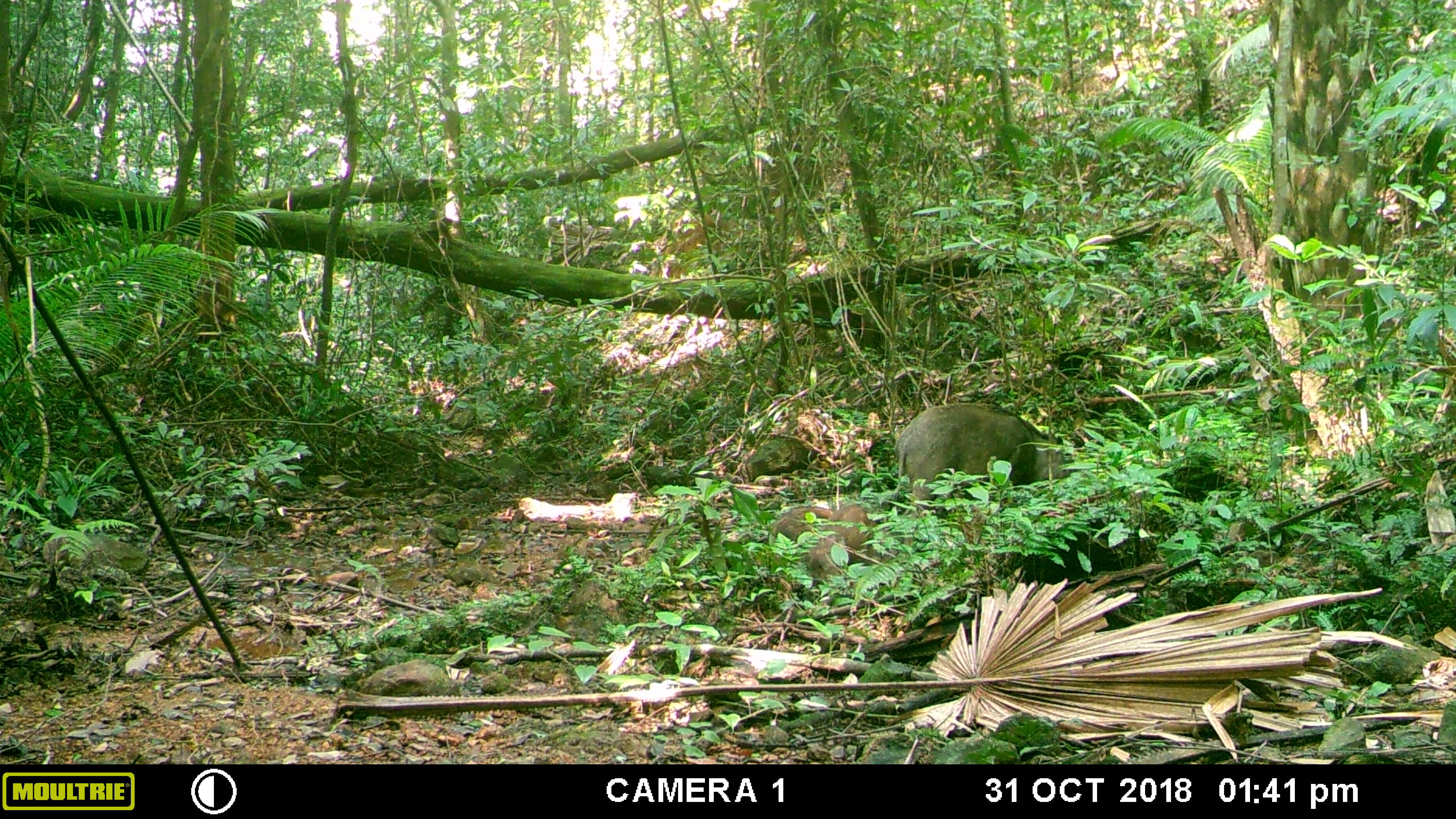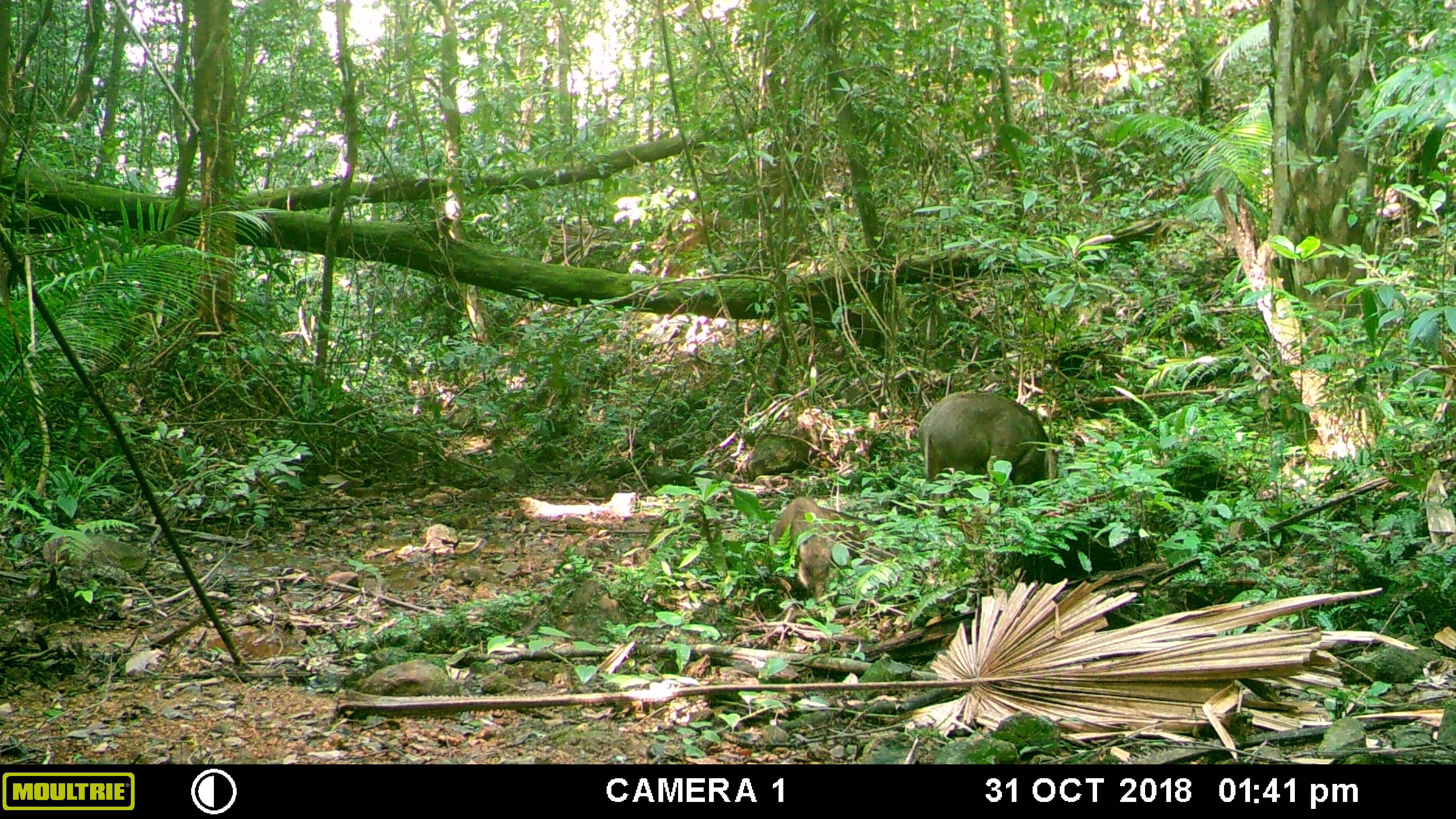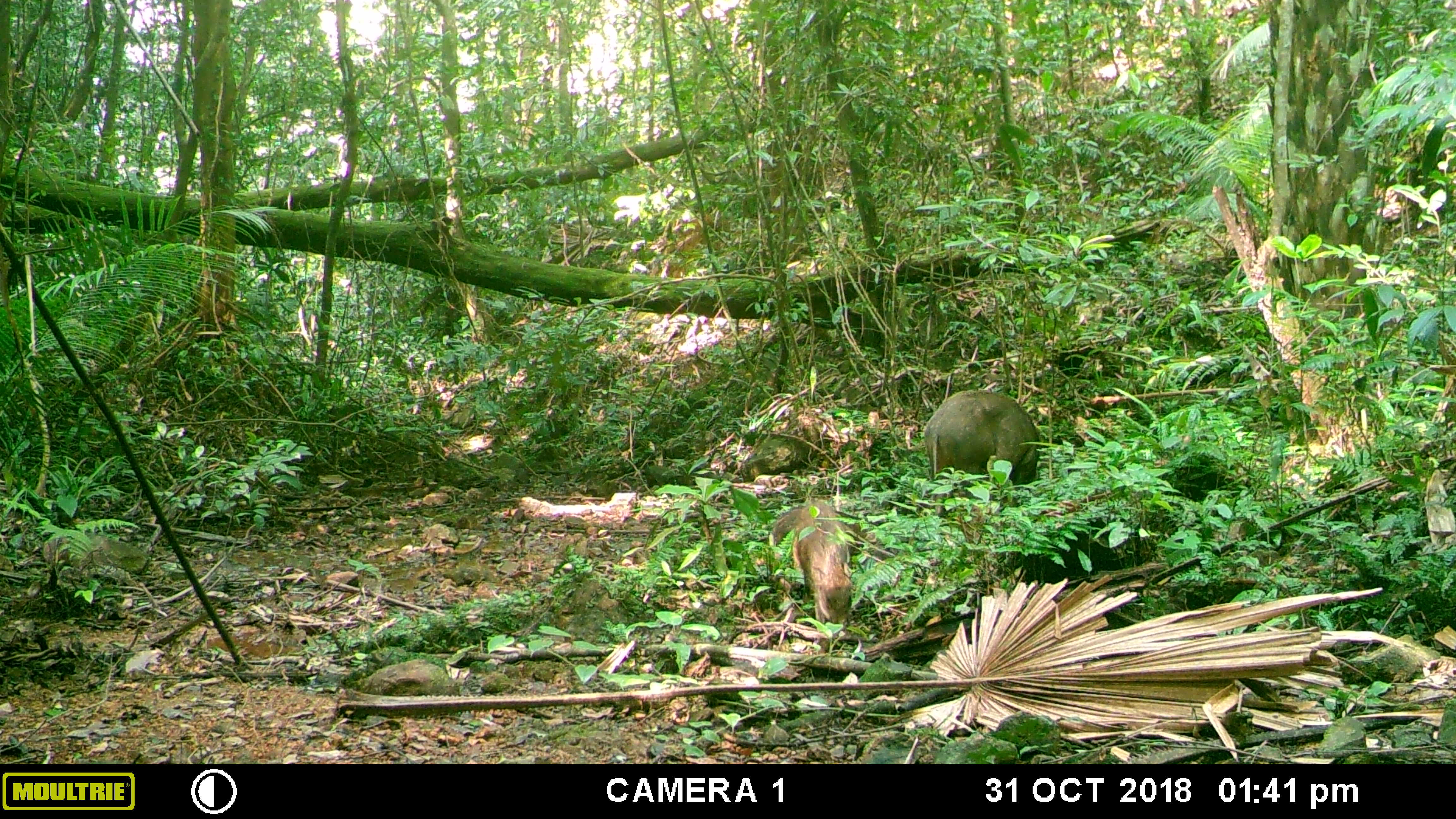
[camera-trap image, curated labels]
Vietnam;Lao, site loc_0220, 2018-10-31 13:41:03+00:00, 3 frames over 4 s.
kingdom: Animalia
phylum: Chordata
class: Mammalia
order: Artiodactyla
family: Suidae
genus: Sus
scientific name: Sus scrofa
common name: eurasian wild pig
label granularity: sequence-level